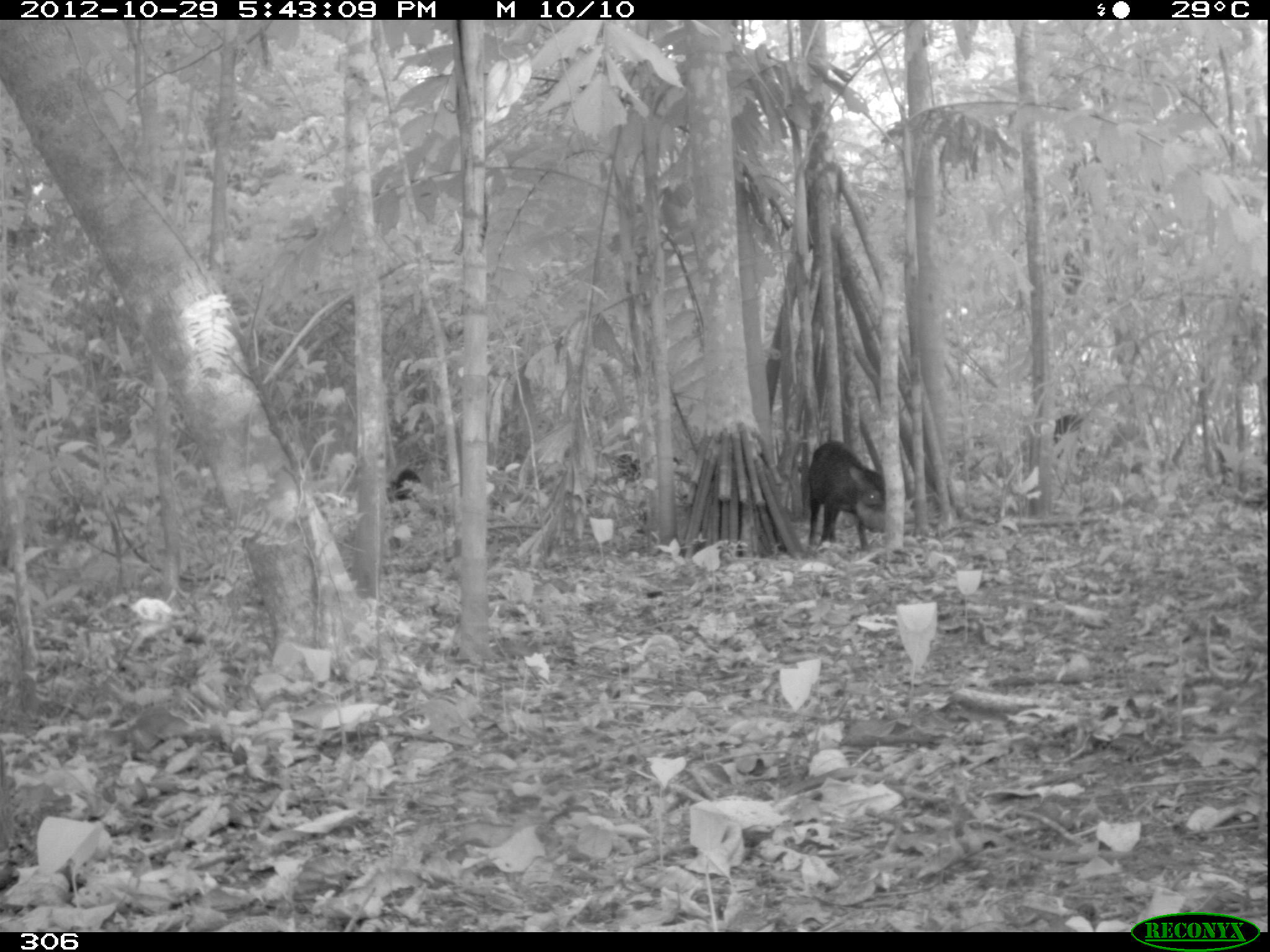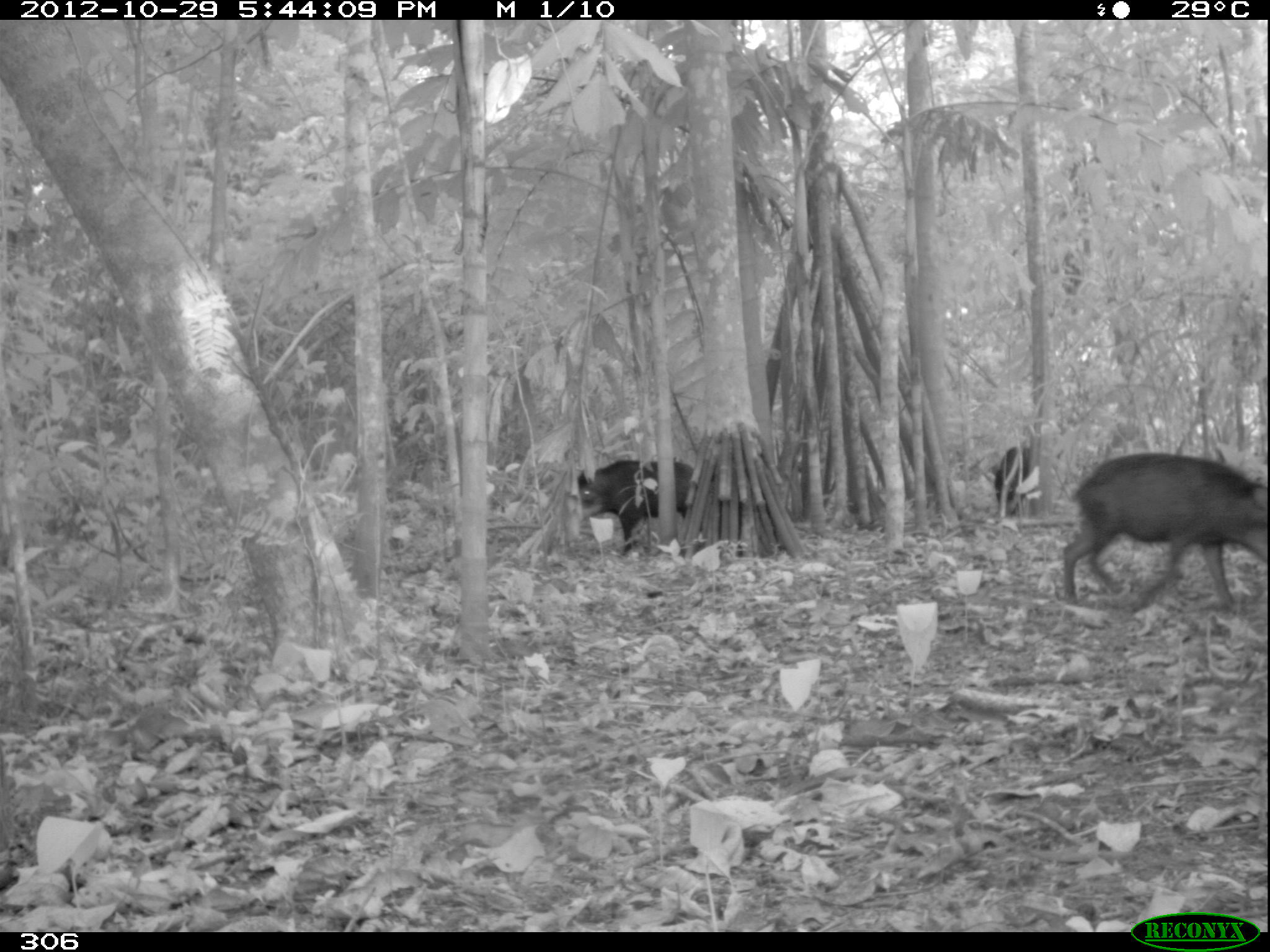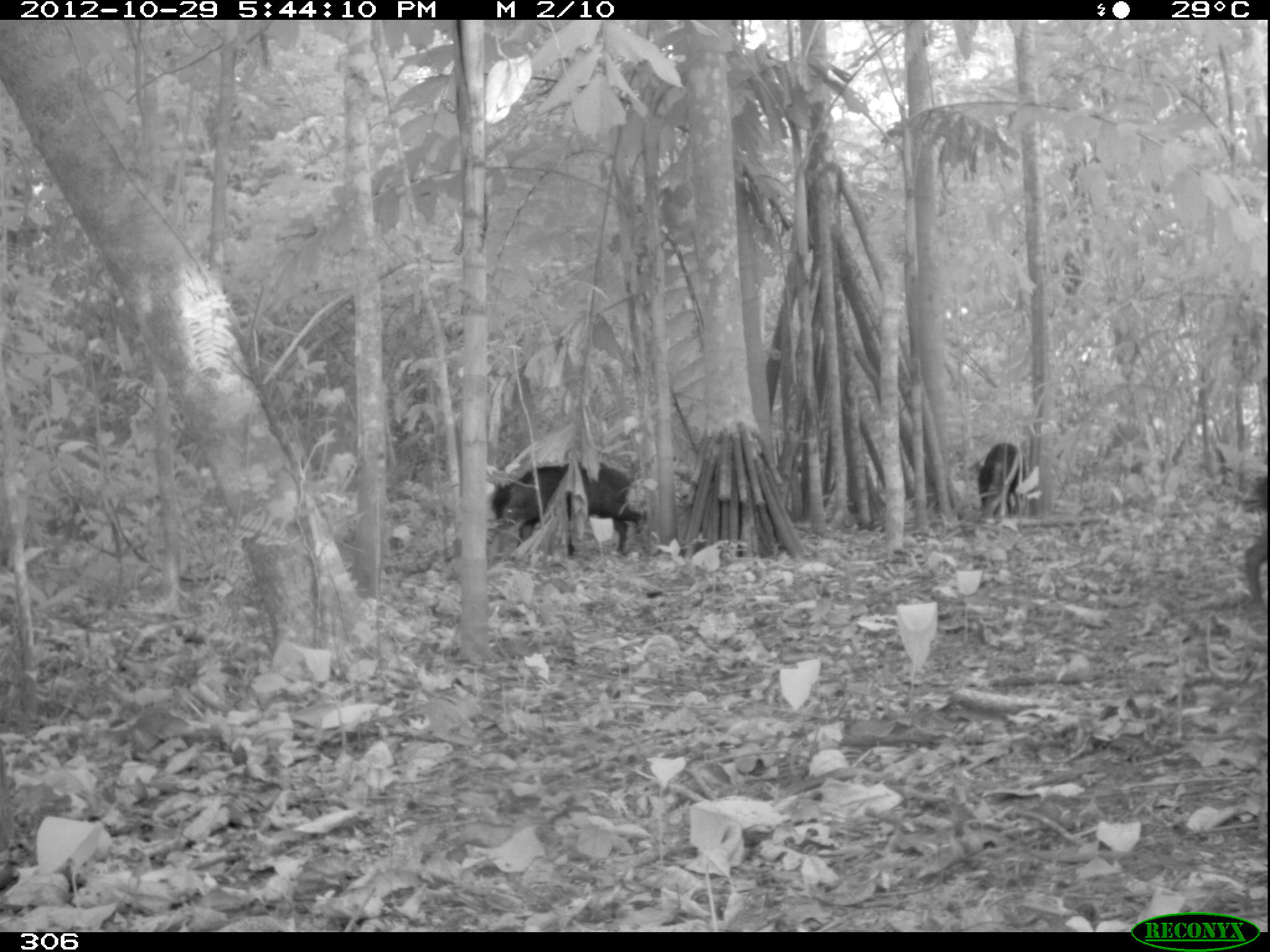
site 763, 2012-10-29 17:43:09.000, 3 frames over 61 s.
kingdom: Animalia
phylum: Chordata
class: Mammalia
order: Artiodactyla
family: Tayassuidae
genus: Tayassu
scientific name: Tayassu pecari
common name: white-lipped peccary